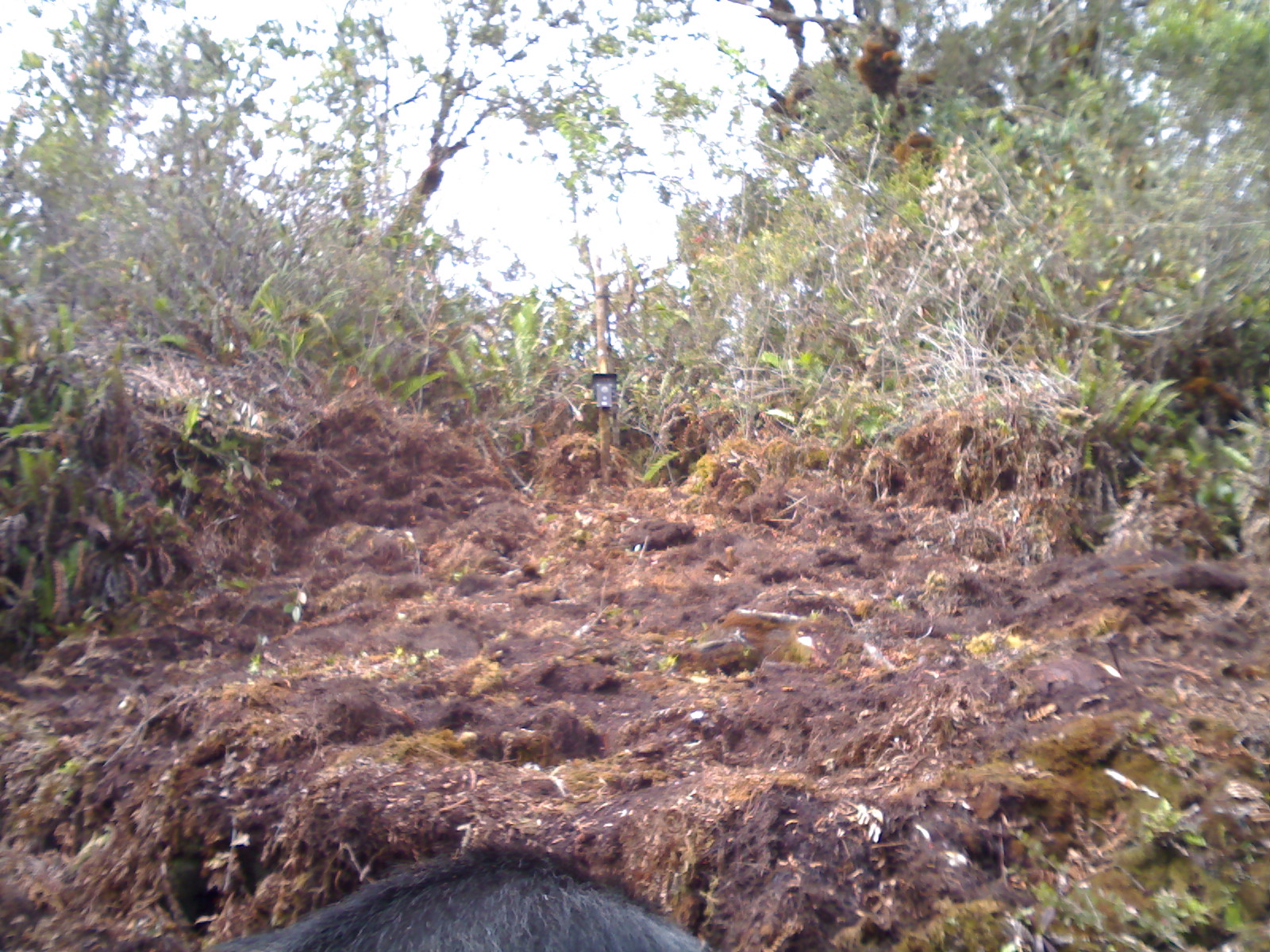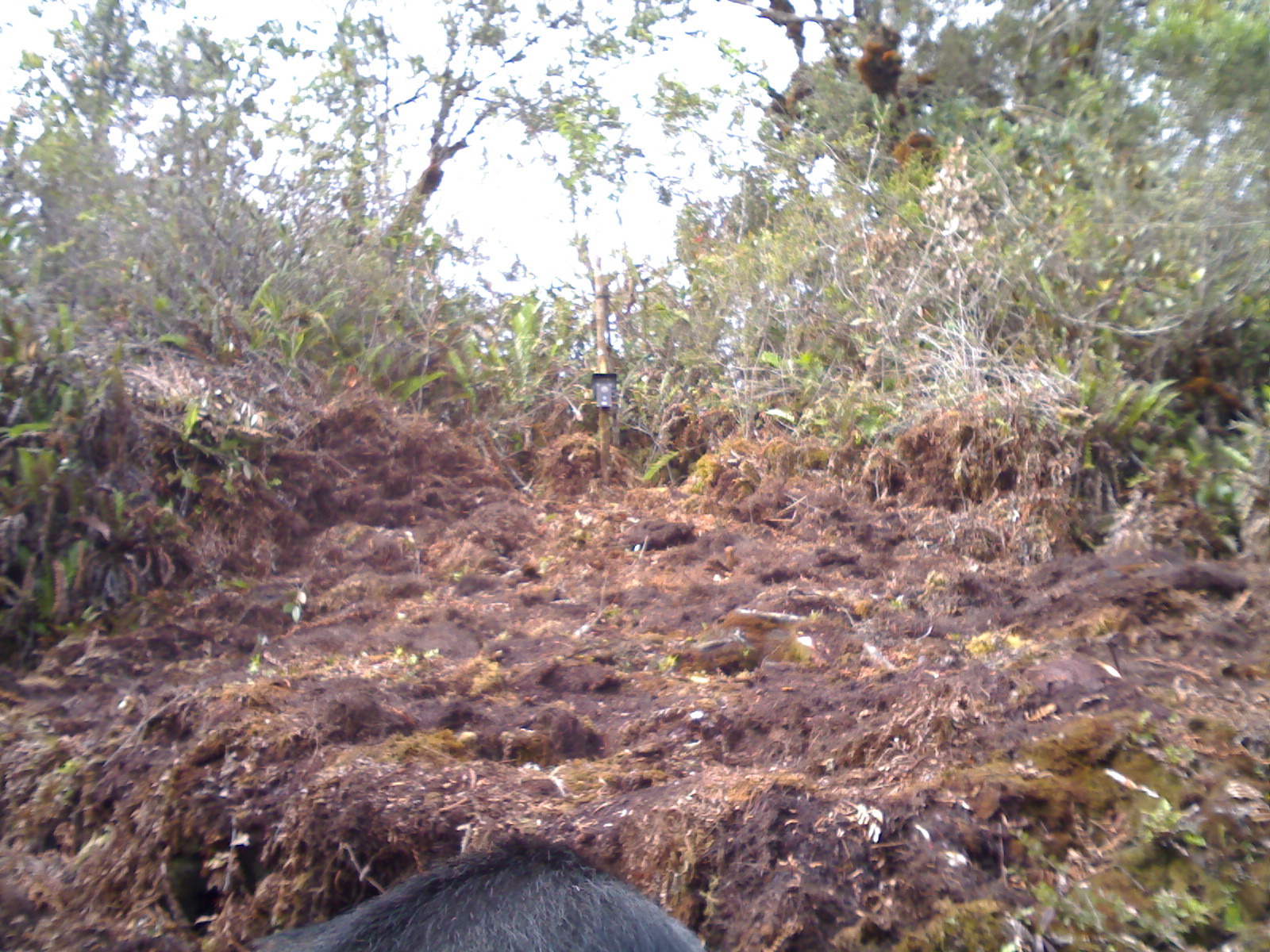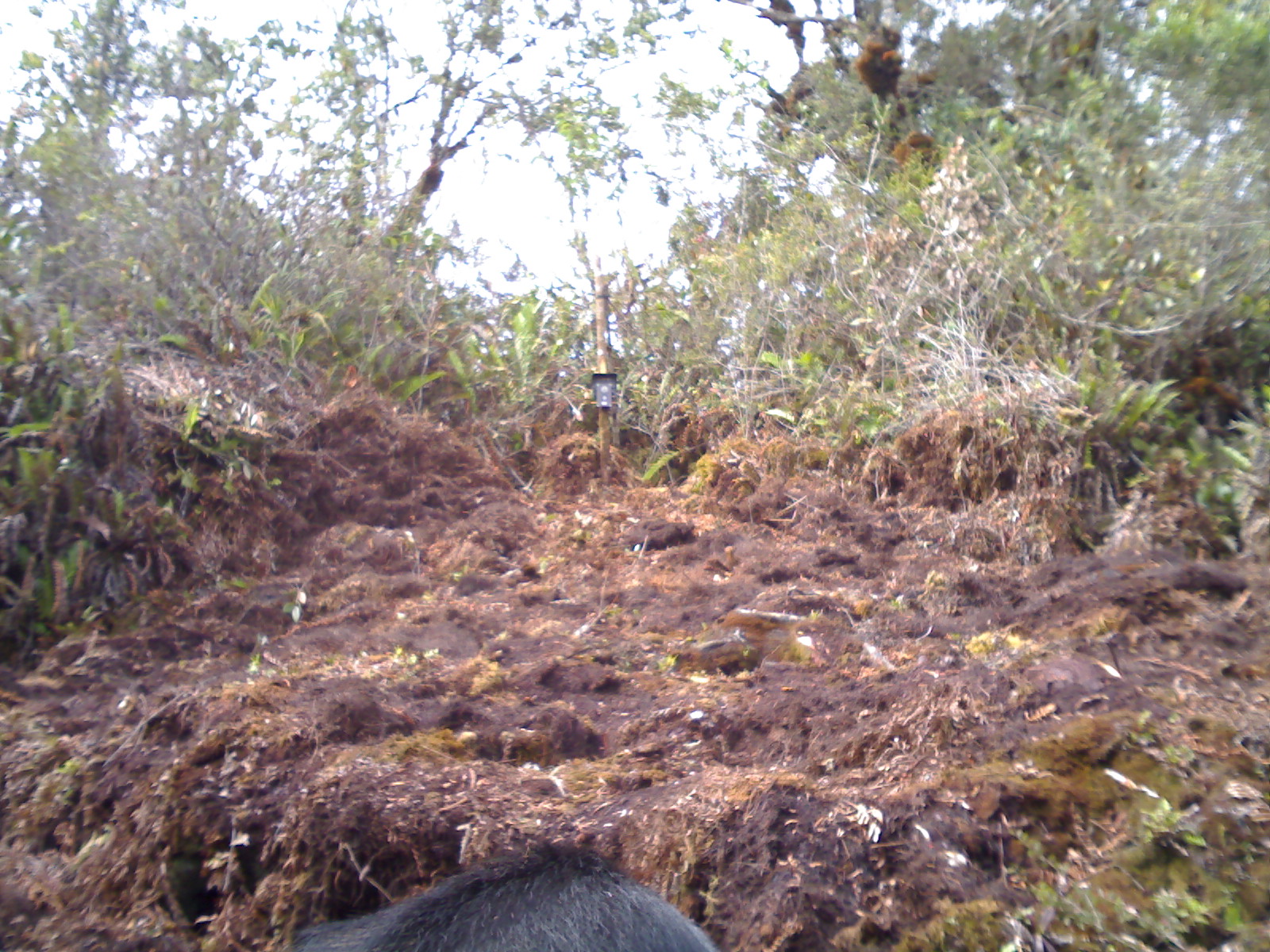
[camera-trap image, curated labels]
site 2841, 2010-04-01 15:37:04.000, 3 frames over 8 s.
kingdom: Animalia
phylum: Chordata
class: Mammalia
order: Artiodactyla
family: Bovidae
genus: Capricornis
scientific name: Capricornis sumatraensis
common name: southern serow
Capricornis sumatraensis (southern serow), count 1, sex male.